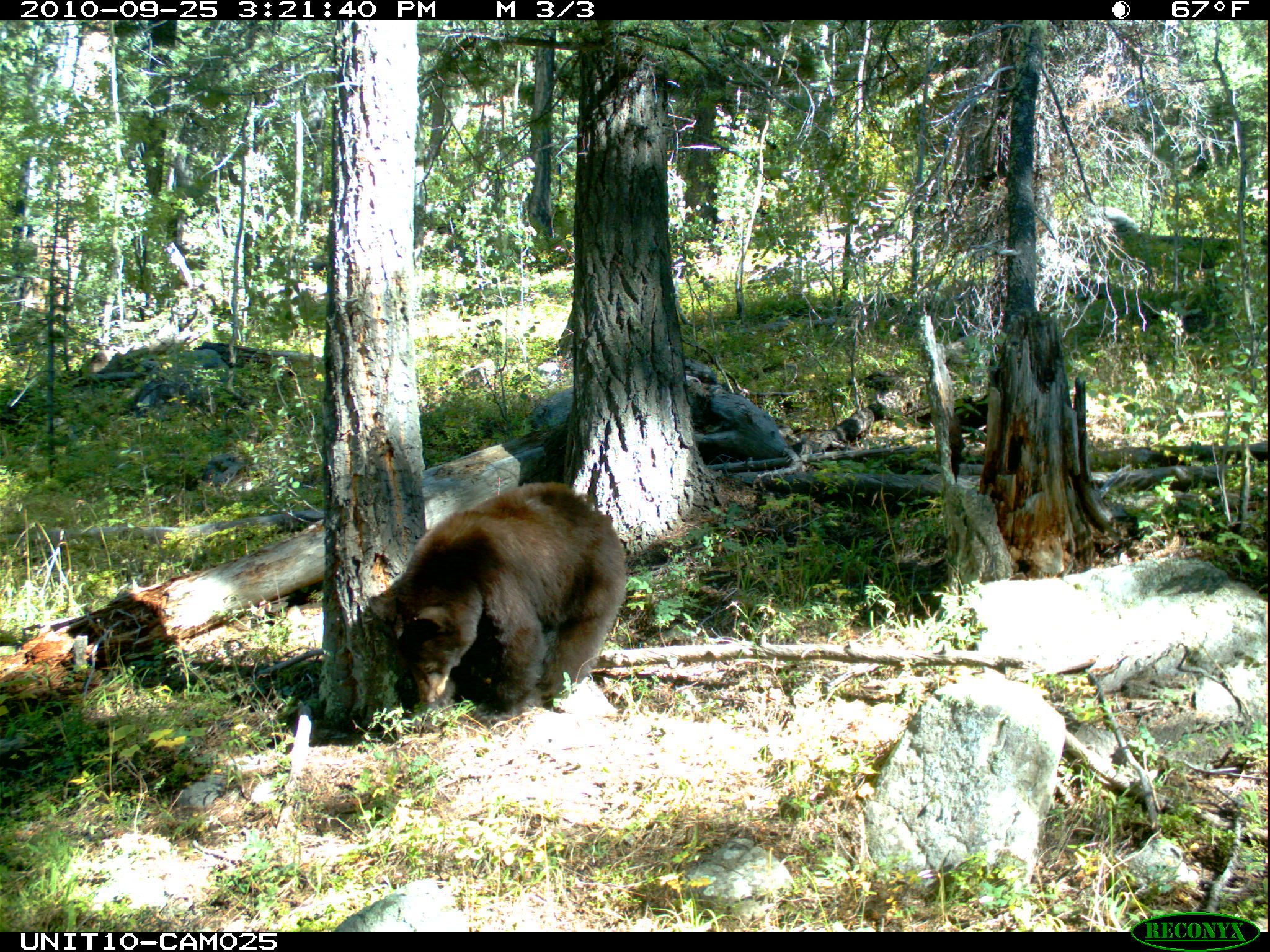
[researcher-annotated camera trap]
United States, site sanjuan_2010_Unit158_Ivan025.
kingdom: Animalia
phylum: Chordata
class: Mammalia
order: Carnivora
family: Ursidae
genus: Ursus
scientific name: Ursus americanus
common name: american black bear